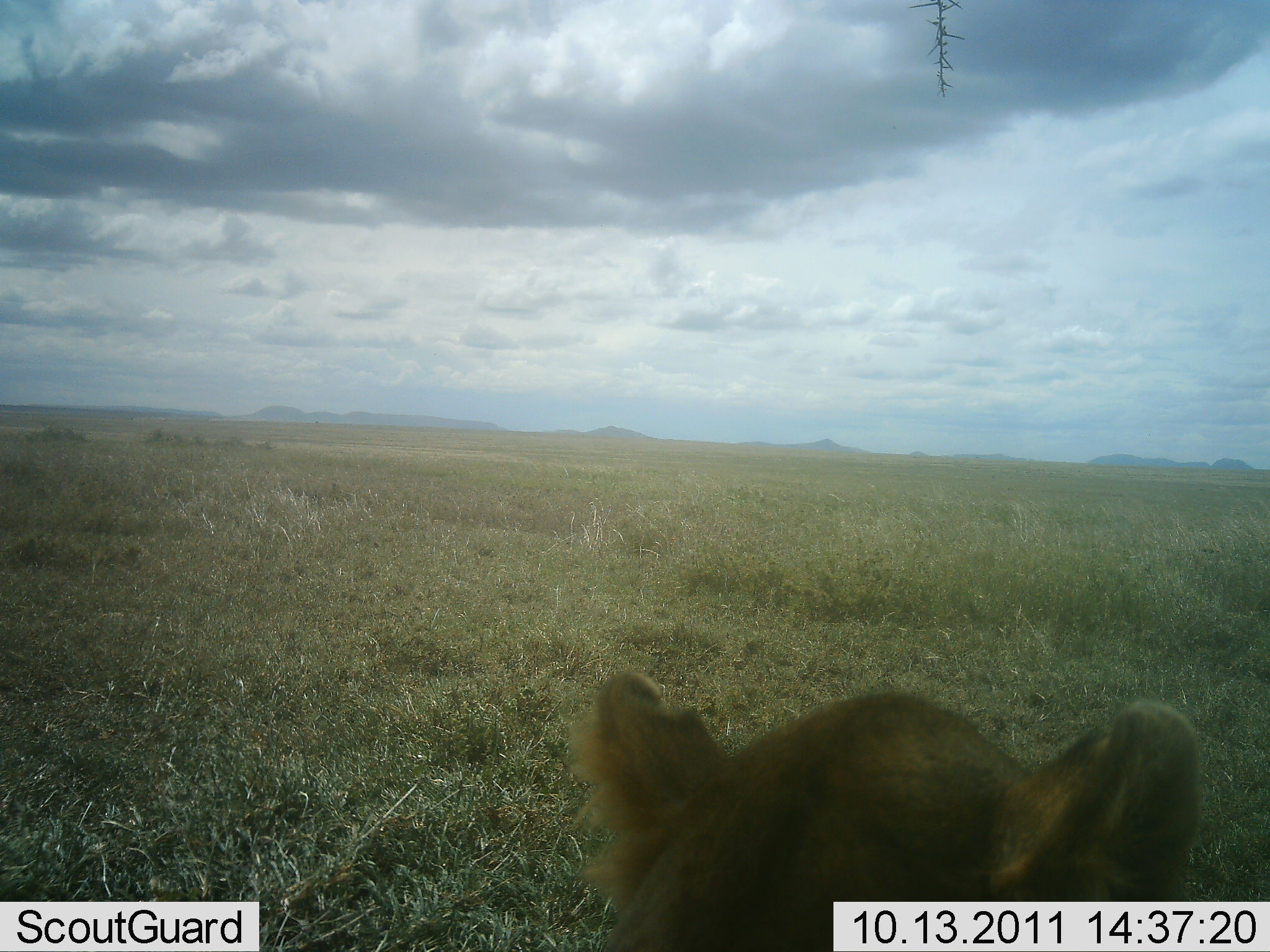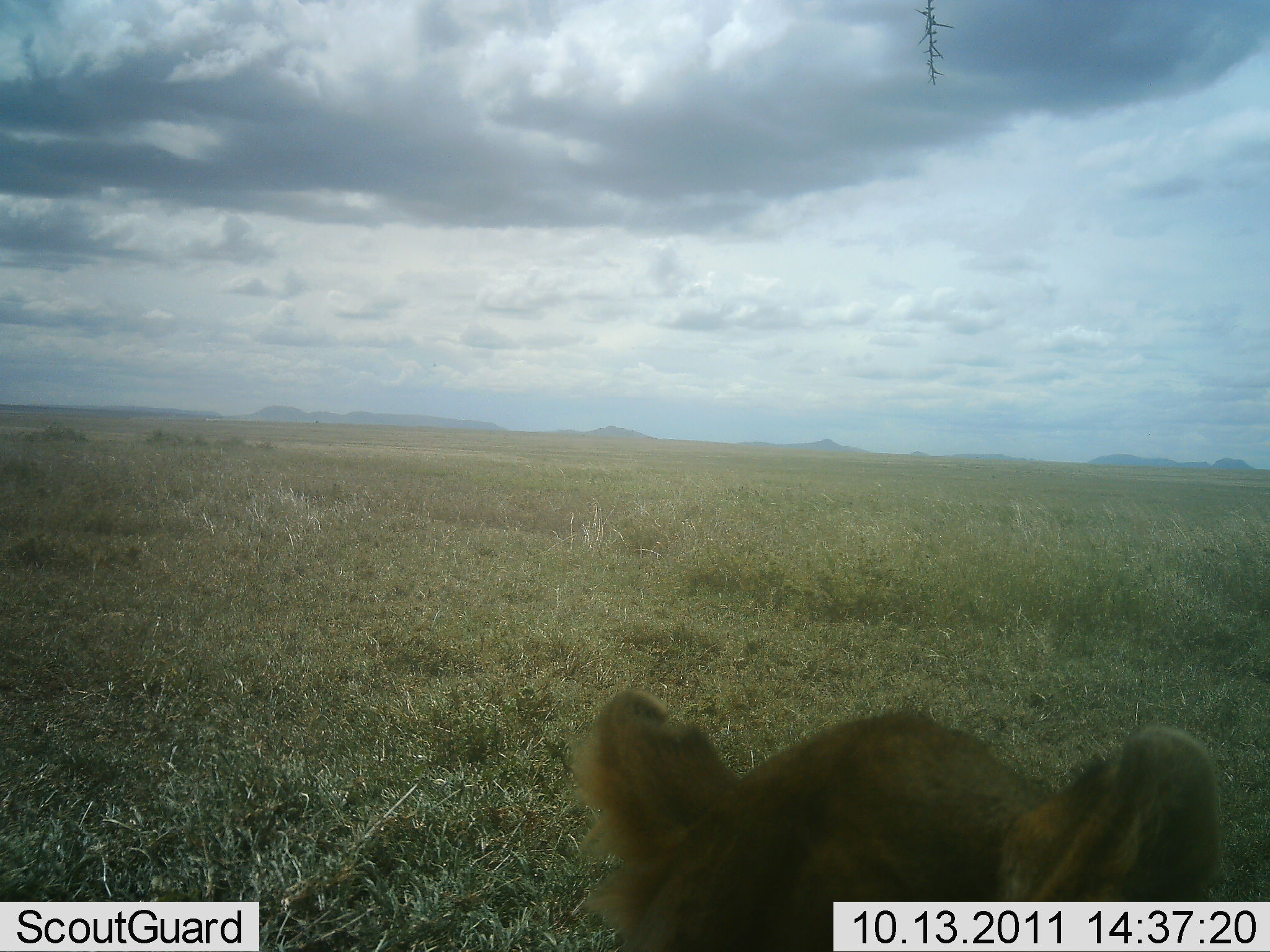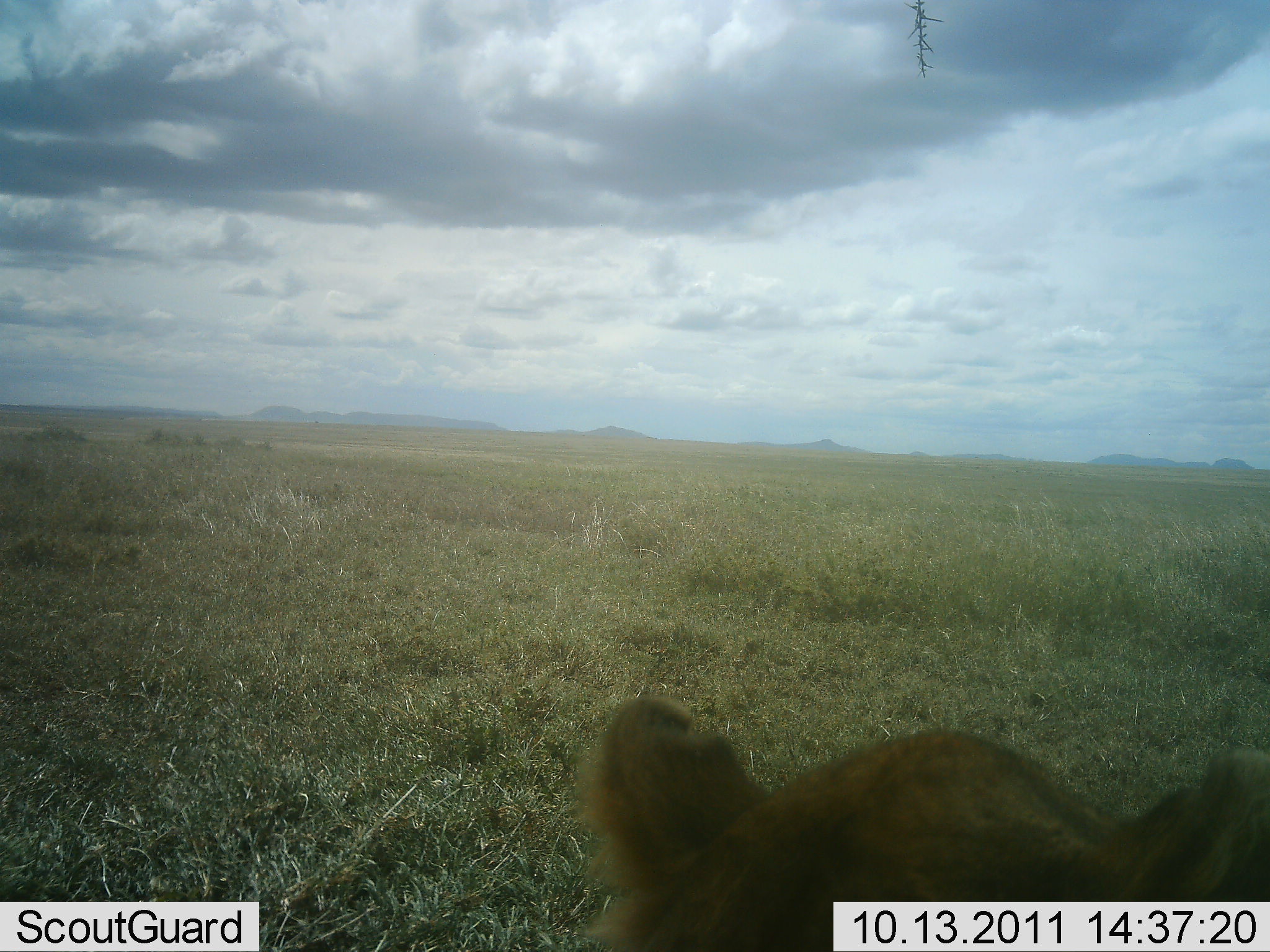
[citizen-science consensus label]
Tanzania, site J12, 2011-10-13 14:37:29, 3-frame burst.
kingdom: Animalia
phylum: Chordata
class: Mammalia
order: Carnivora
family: Felidae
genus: Panthera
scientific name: Panthera leo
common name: lion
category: lionfemale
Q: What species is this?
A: Lionfemale (lion) (Panthera leo).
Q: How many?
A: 1.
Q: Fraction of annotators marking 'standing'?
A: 40%.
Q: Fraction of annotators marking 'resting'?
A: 53%.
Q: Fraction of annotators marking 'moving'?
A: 7%.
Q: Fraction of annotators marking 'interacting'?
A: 7%.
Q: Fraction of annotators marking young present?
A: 0%.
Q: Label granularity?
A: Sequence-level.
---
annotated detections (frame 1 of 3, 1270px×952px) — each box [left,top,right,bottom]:
animal: [563,665,1205,952]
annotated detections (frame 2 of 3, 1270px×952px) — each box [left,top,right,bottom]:
animal: [572,678,1225,952]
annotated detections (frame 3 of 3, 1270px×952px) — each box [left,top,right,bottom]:
animal: [571,689,1270,952]